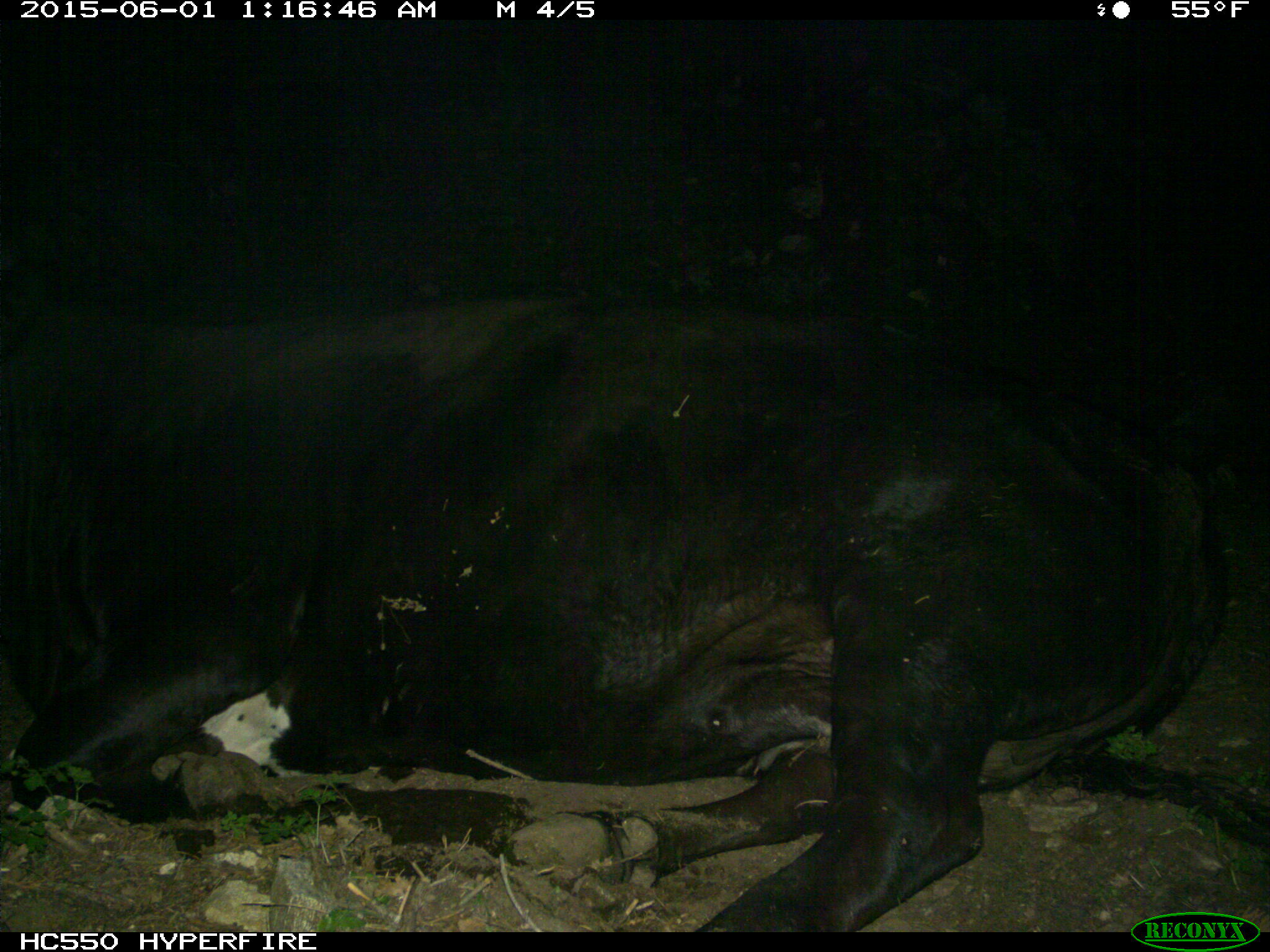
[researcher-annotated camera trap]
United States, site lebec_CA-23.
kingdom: Animalia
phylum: Chordata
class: Mammalia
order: Artiodactyla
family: Bovidae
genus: Bos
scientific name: Bos taurus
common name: domestic cow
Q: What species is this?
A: Bos taurus (domestic cow).